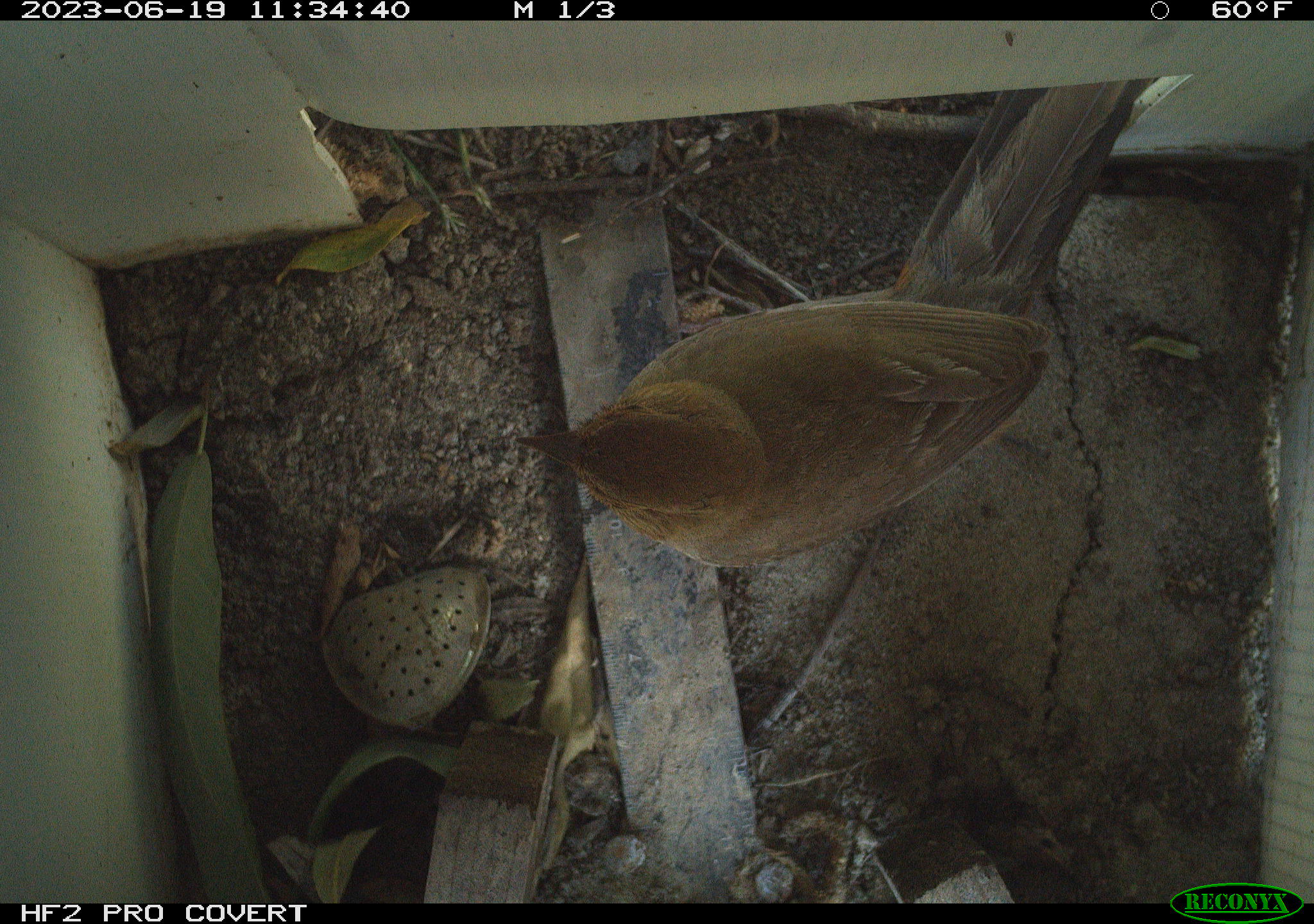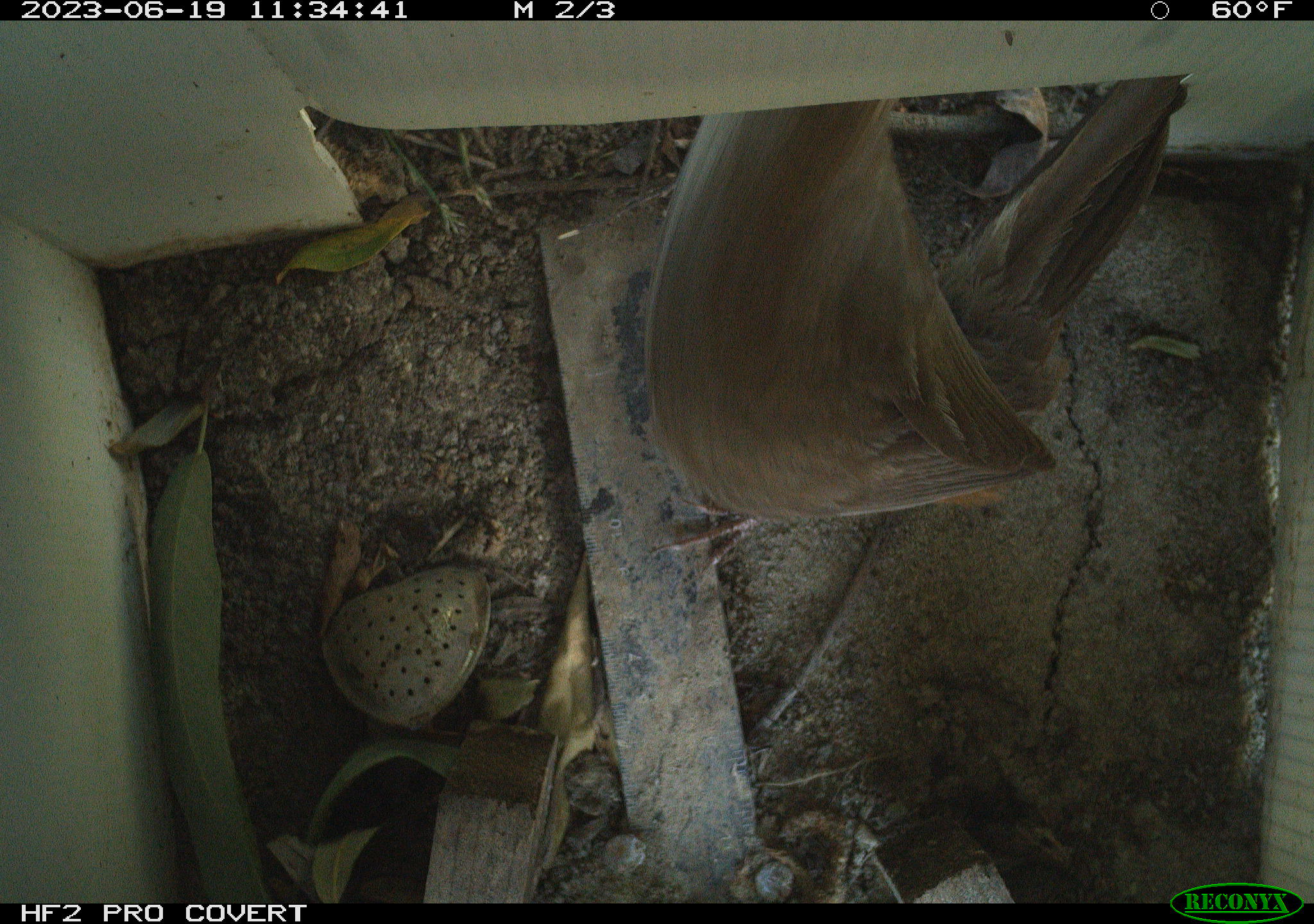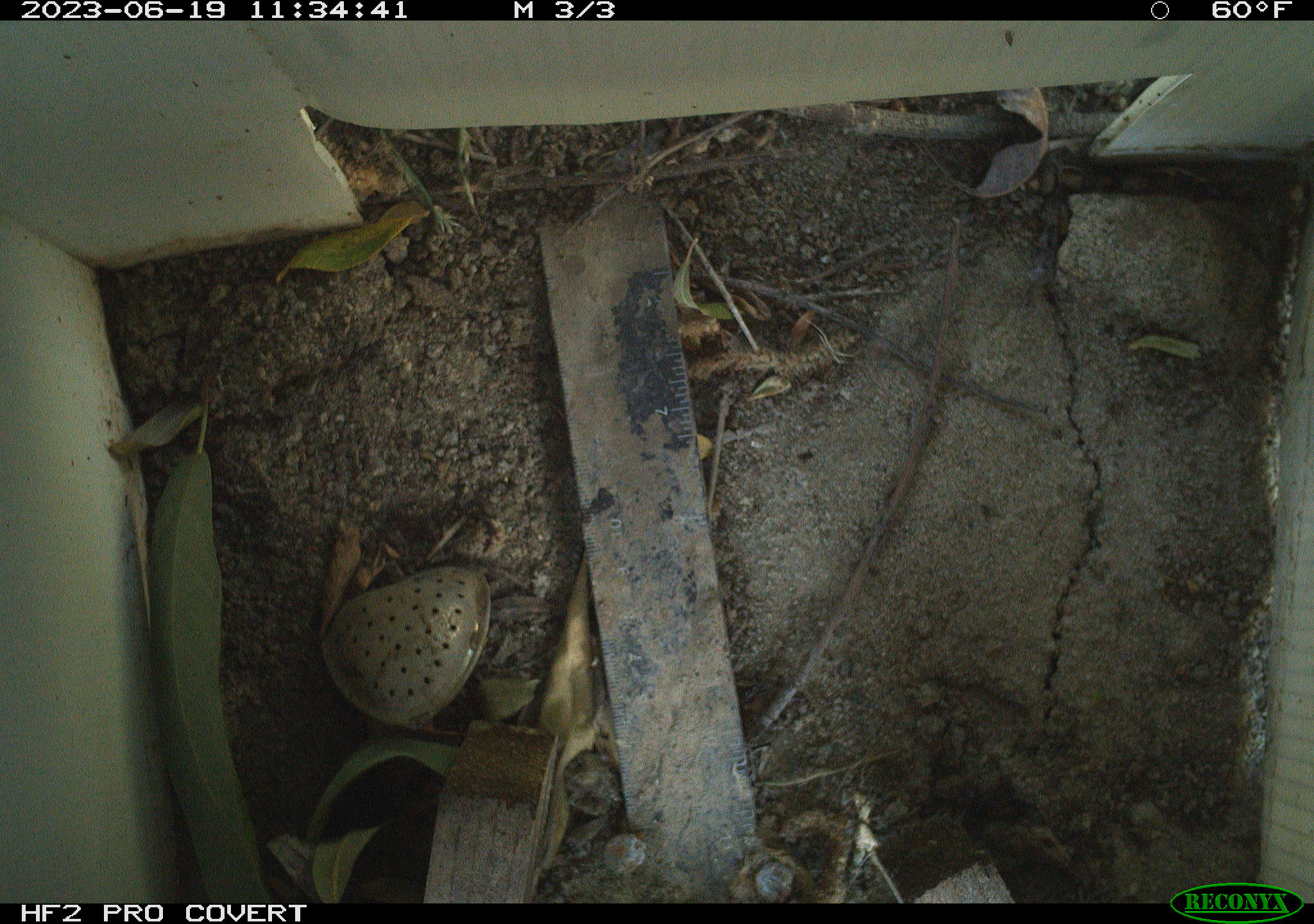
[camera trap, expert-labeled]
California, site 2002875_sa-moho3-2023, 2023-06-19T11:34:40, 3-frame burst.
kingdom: Animalia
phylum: Chordata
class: Aves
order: Passeriformes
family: Passerellidae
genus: Melozone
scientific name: Melozone crissalis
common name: california towhee